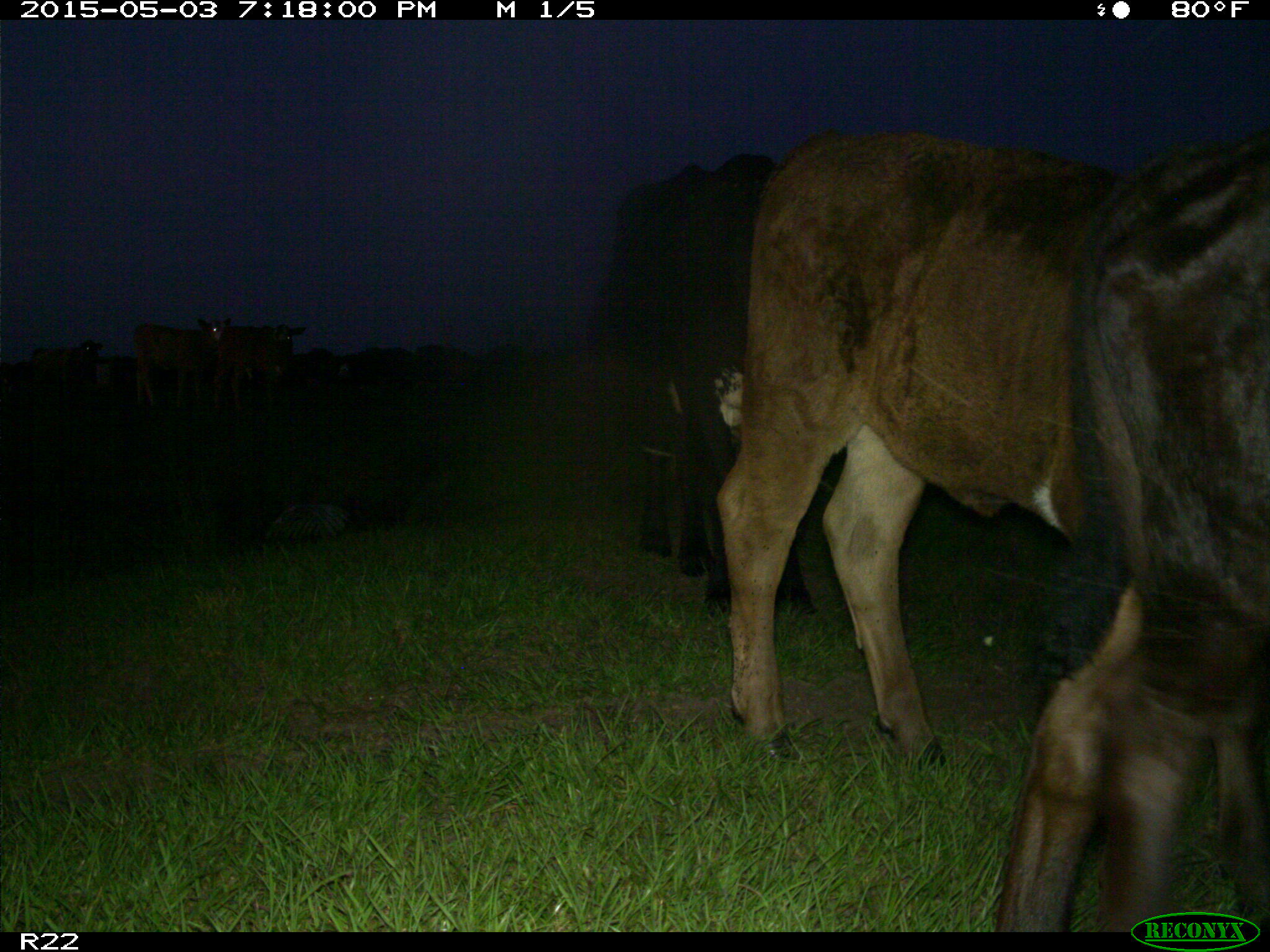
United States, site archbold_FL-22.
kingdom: Animalia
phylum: Chordata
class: Mammalia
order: Artiodactyla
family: Bovidae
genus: Bos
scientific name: Bos taurus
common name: domestic cow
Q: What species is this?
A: Bos taurus (domestic cow).